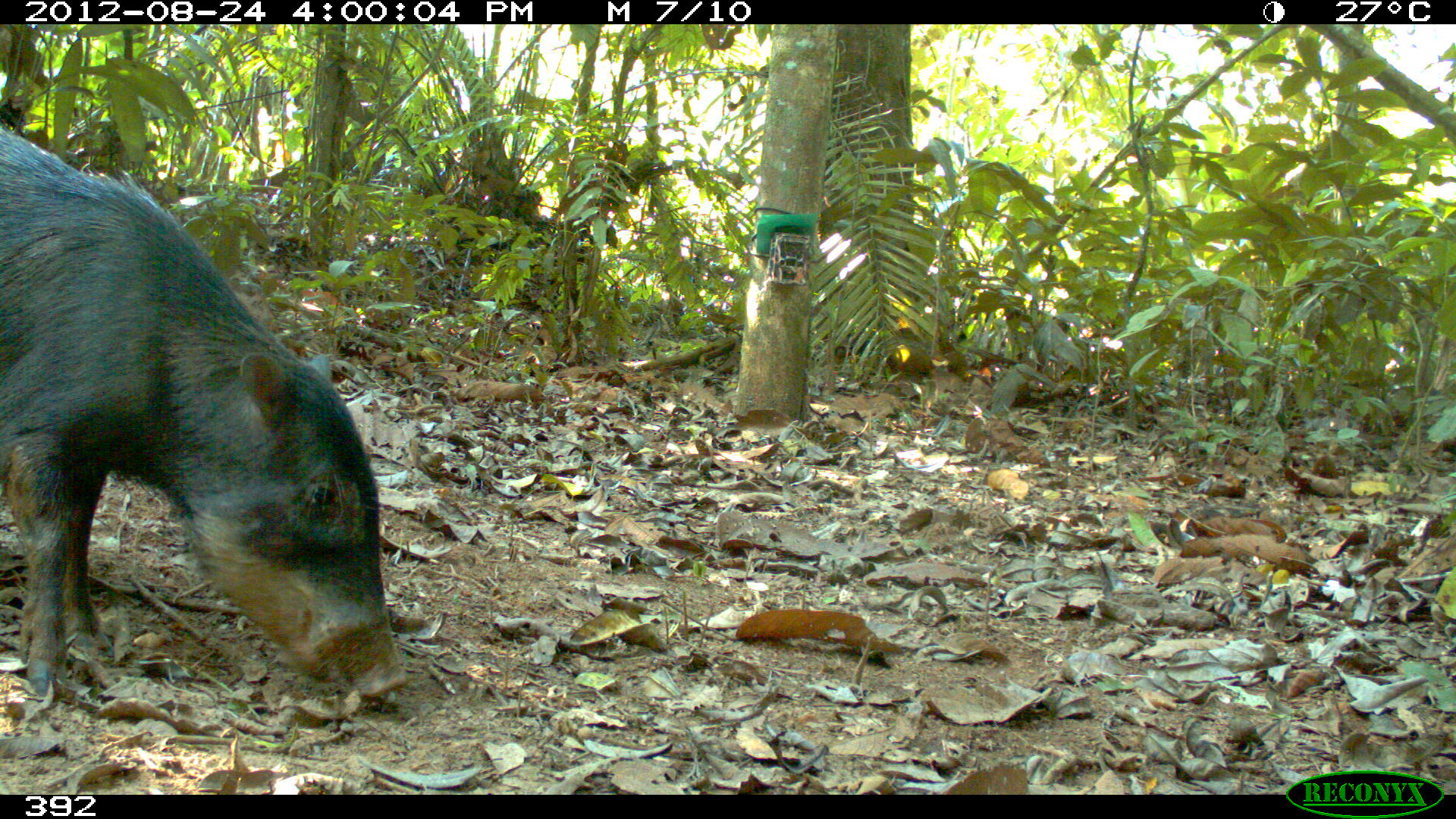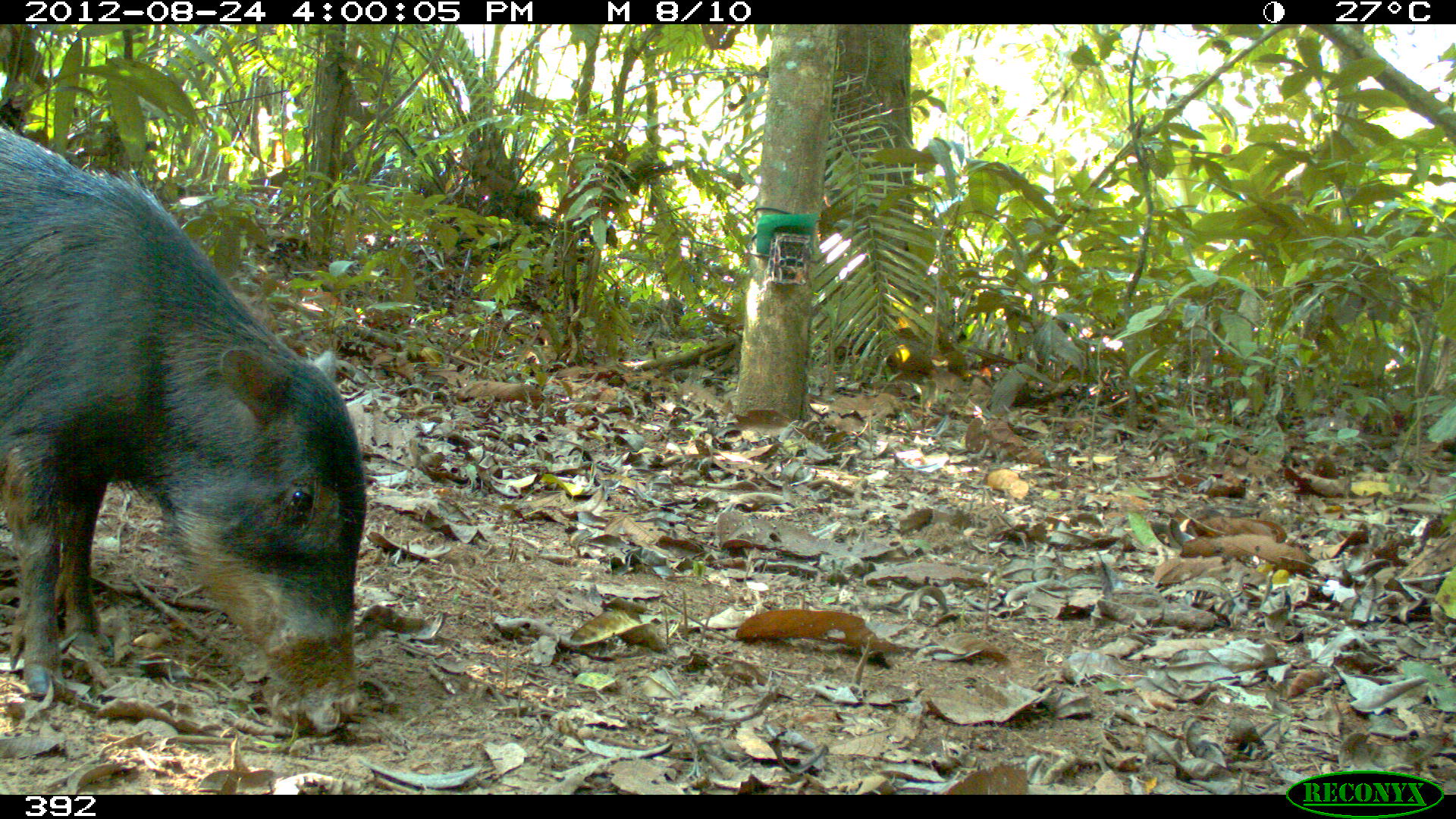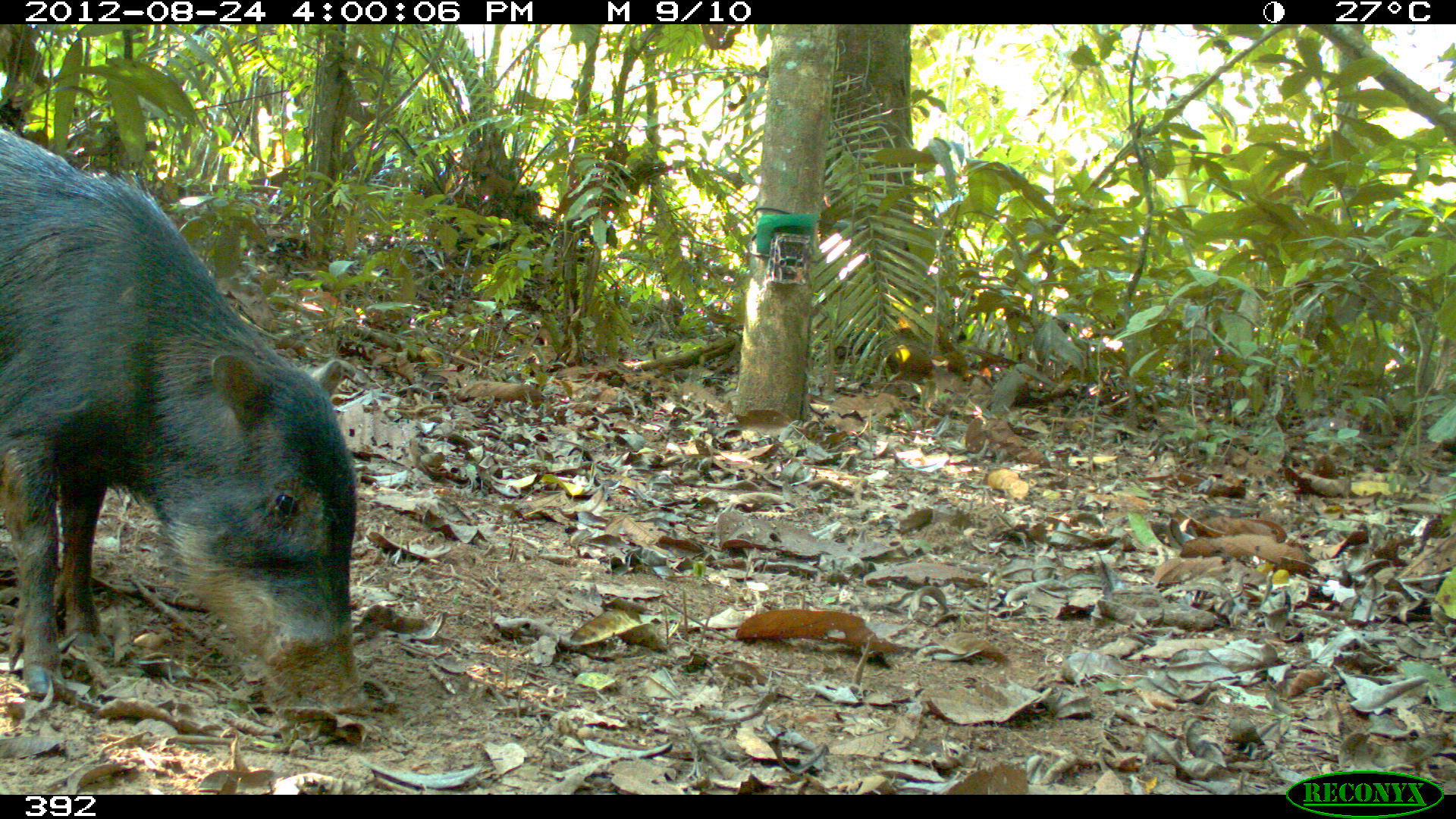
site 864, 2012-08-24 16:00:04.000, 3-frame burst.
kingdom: Animalia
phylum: Chordata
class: Mammalia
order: Artiodactyla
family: Tayassuidae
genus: Tayassu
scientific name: Tayassu pecari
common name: white-lipped peccary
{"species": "Tayassu pecari (white-lipped peccary)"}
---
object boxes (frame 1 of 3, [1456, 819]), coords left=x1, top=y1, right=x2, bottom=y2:
tayassu pecari: left=0, top=125, right=407, bottom=700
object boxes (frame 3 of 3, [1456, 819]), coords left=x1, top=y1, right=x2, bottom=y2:
tayassu pecari: left=0, top=131, right=369, bottom=721